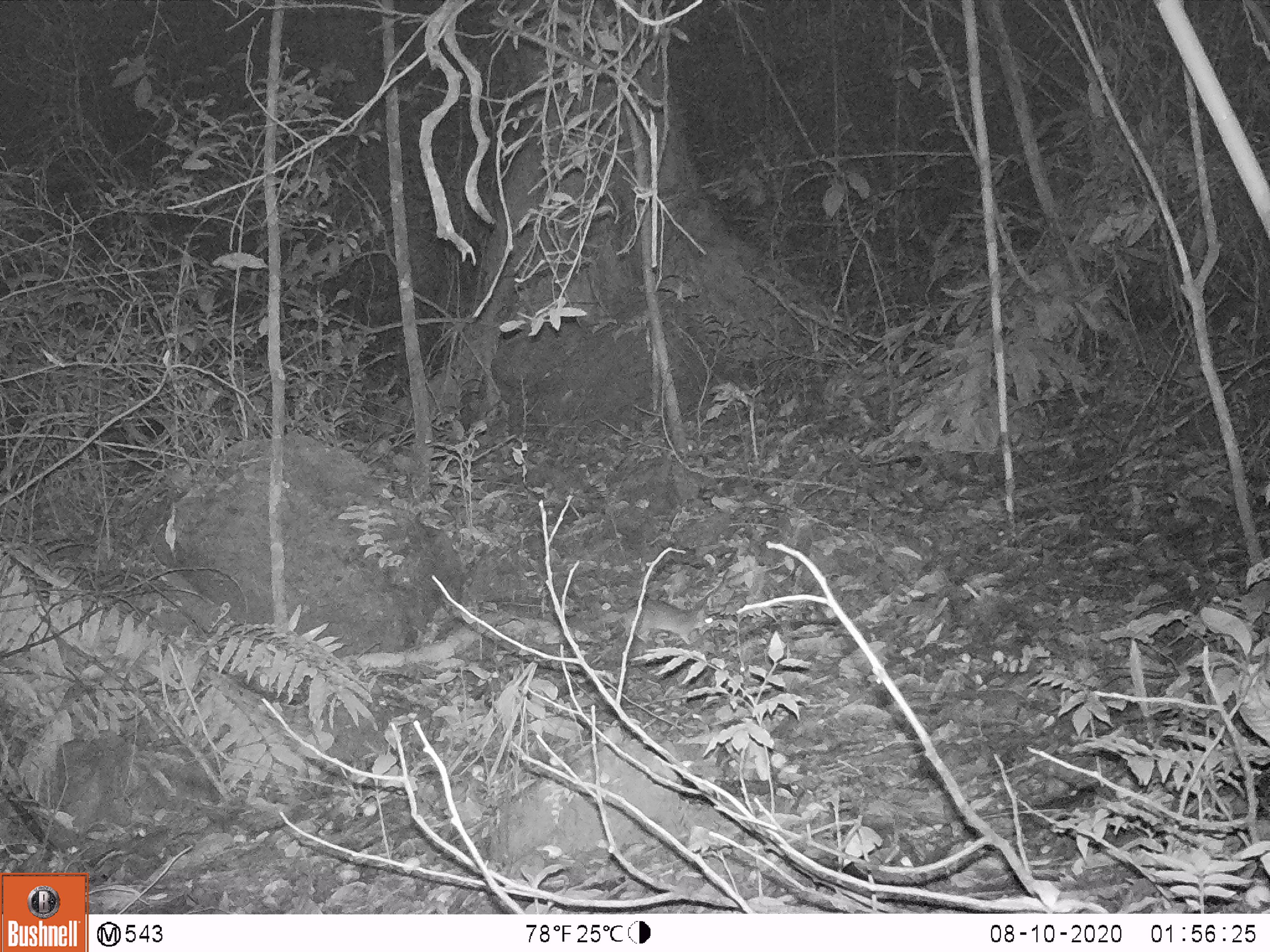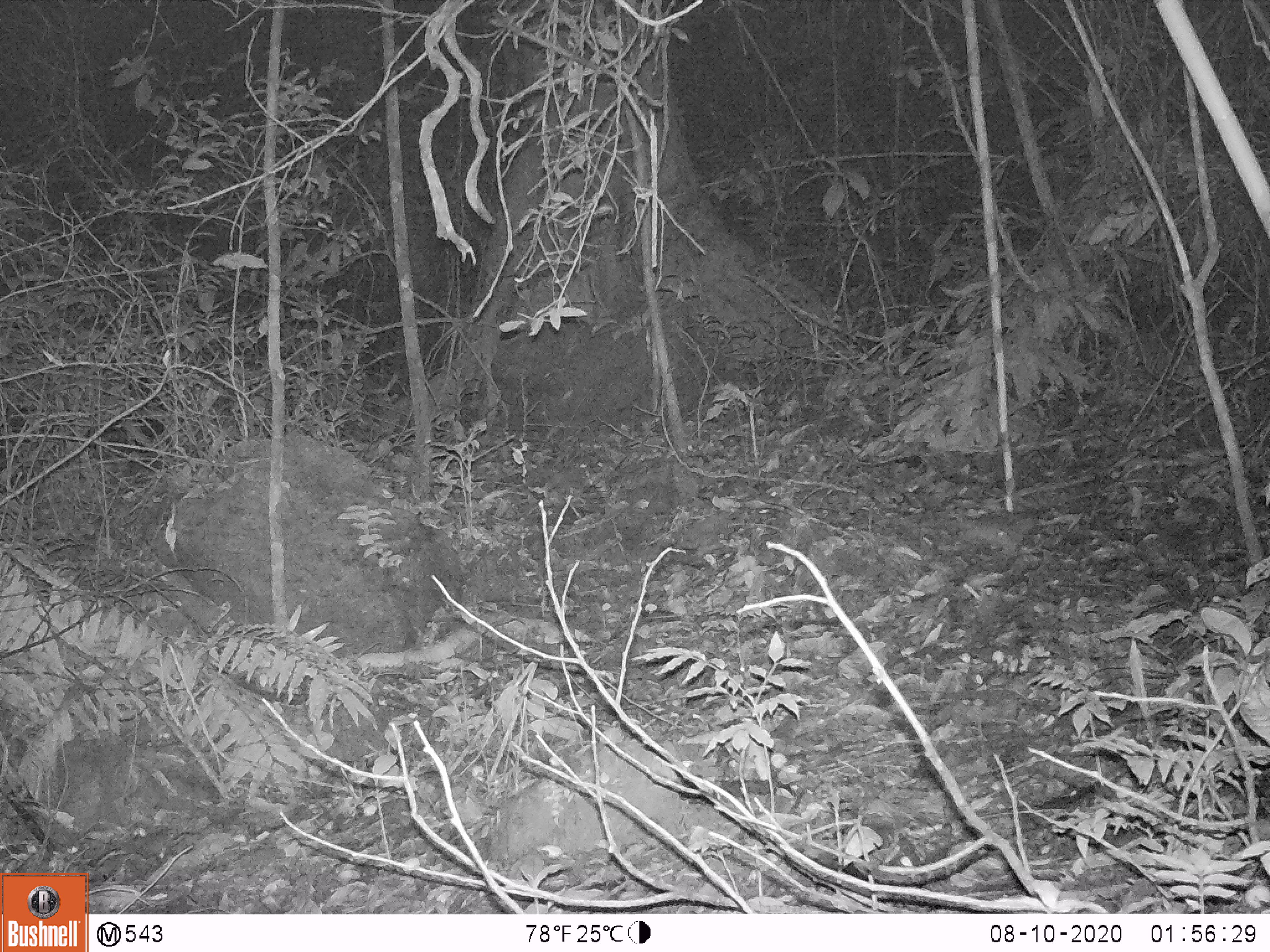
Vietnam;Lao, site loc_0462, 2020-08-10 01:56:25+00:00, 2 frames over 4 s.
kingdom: Animalia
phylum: Chordata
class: Mammalia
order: Rodentia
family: Muridae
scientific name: Muridae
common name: old-world mice and rats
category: unidentified murid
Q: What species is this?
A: Unidentified murid (old-world mice and rats) (Muridae).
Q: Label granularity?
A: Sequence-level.